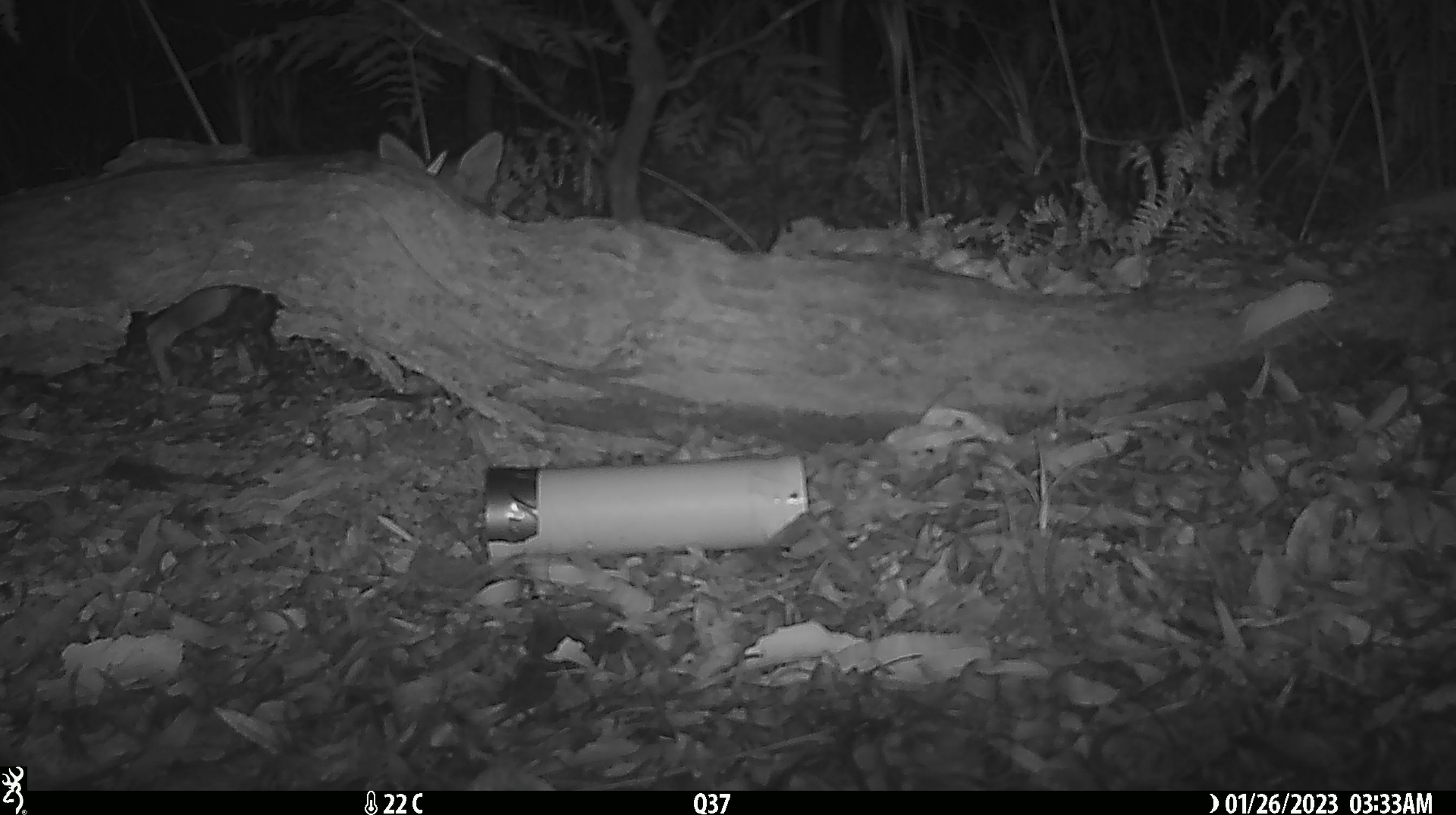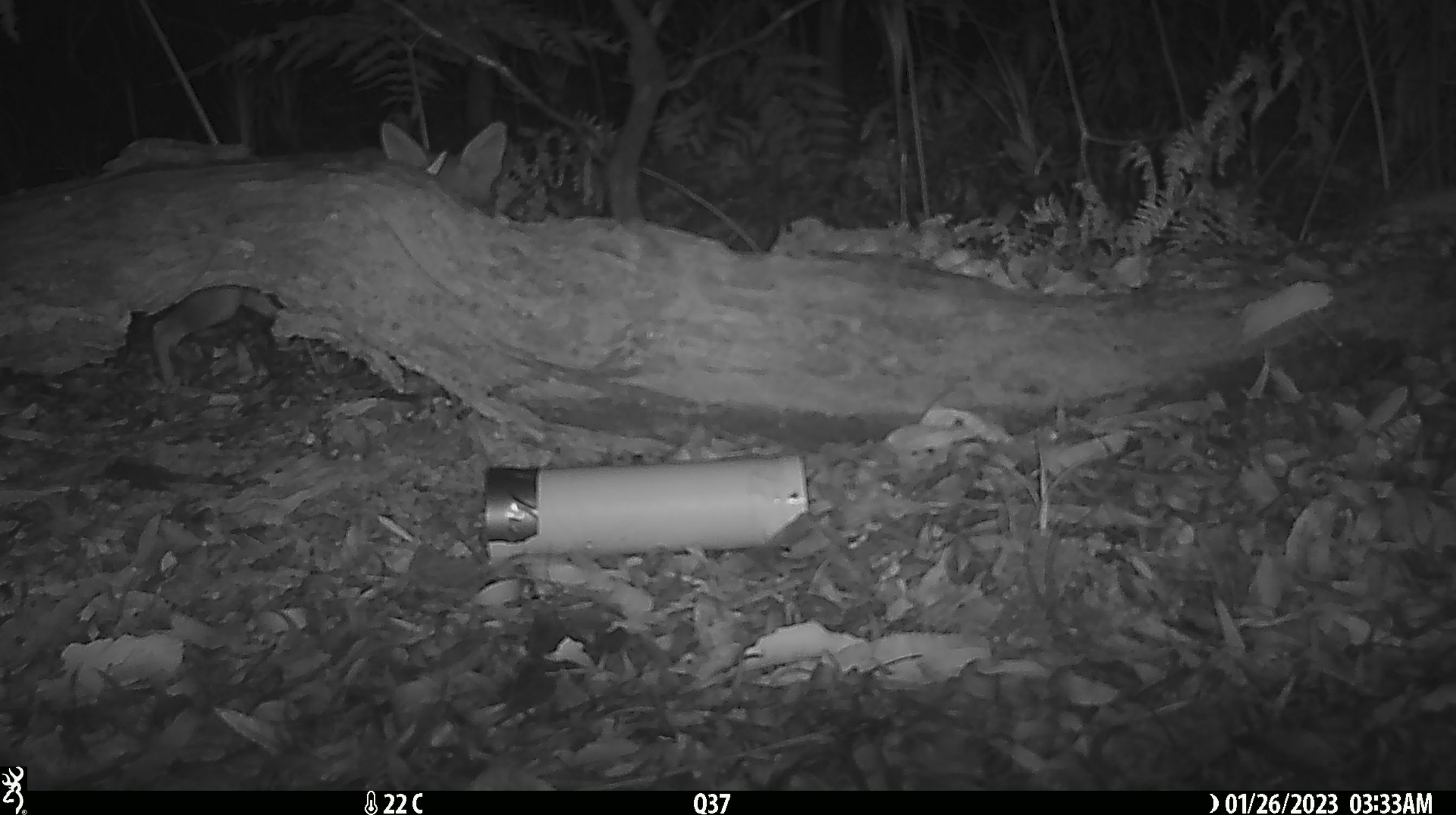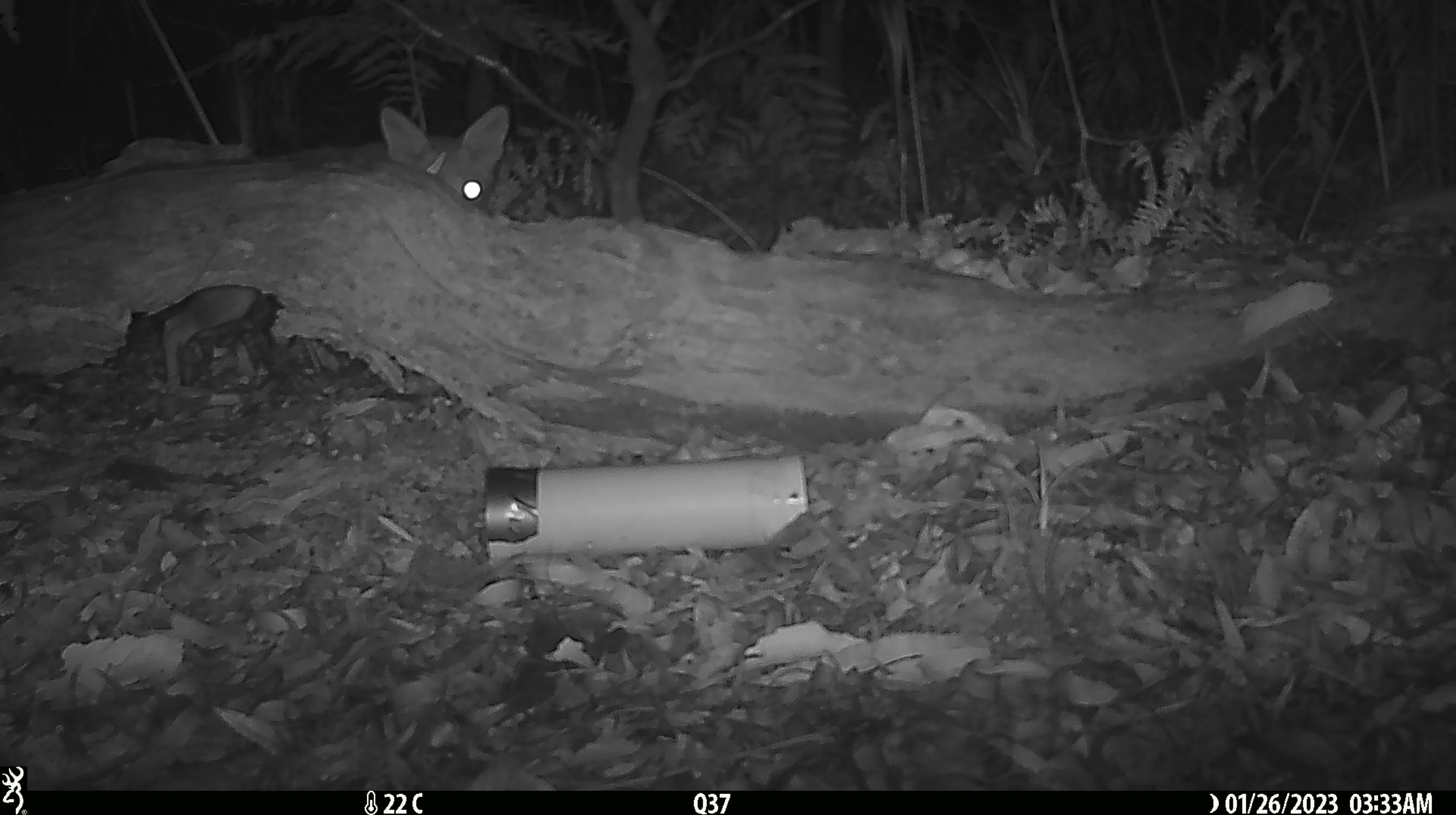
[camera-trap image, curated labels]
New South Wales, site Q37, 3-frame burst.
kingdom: Animalia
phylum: Chordata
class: Mammalia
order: Carnivora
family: Canidae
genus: Vulpes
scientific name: Vulpes vulpes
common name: red fox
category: fox